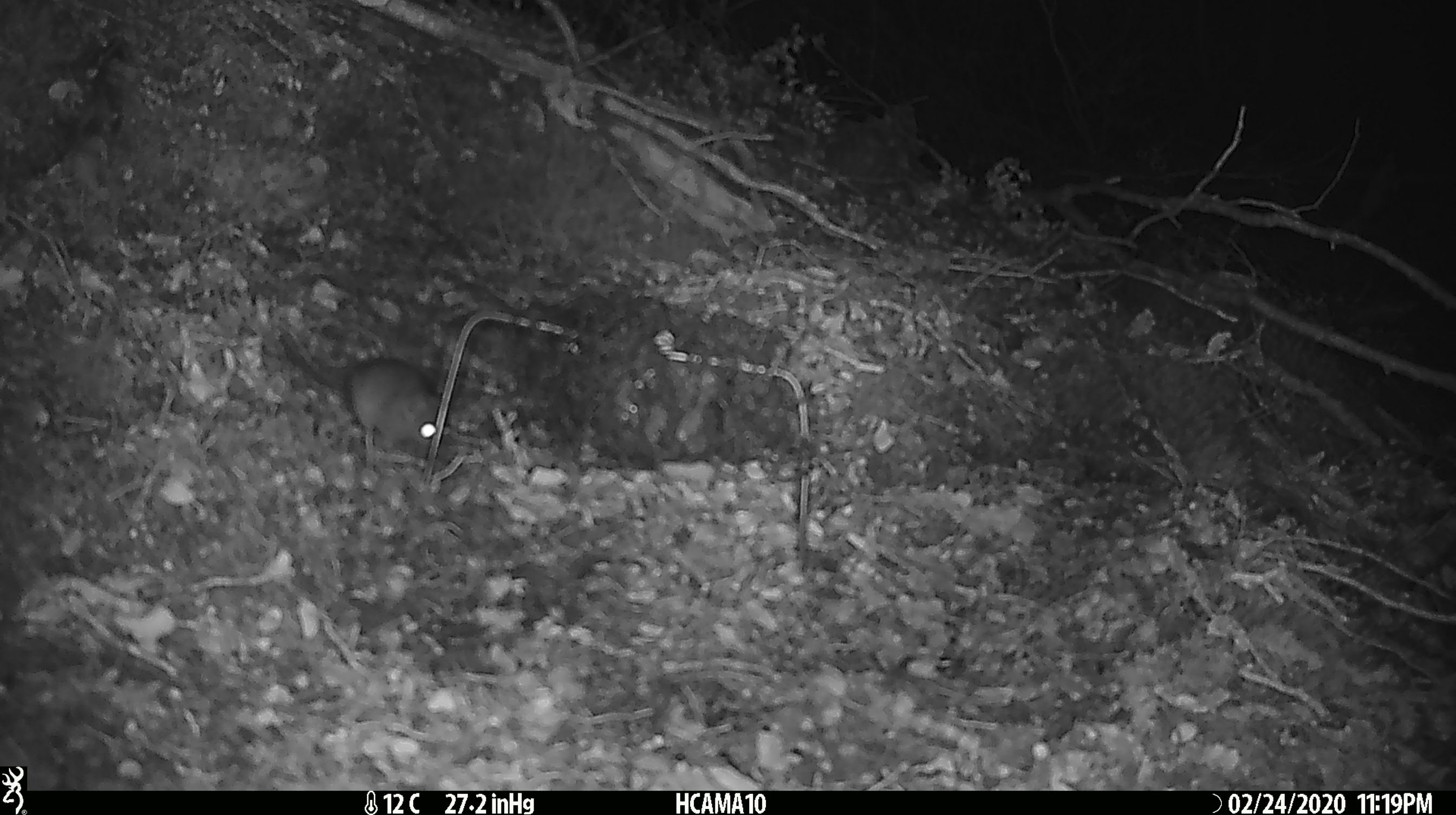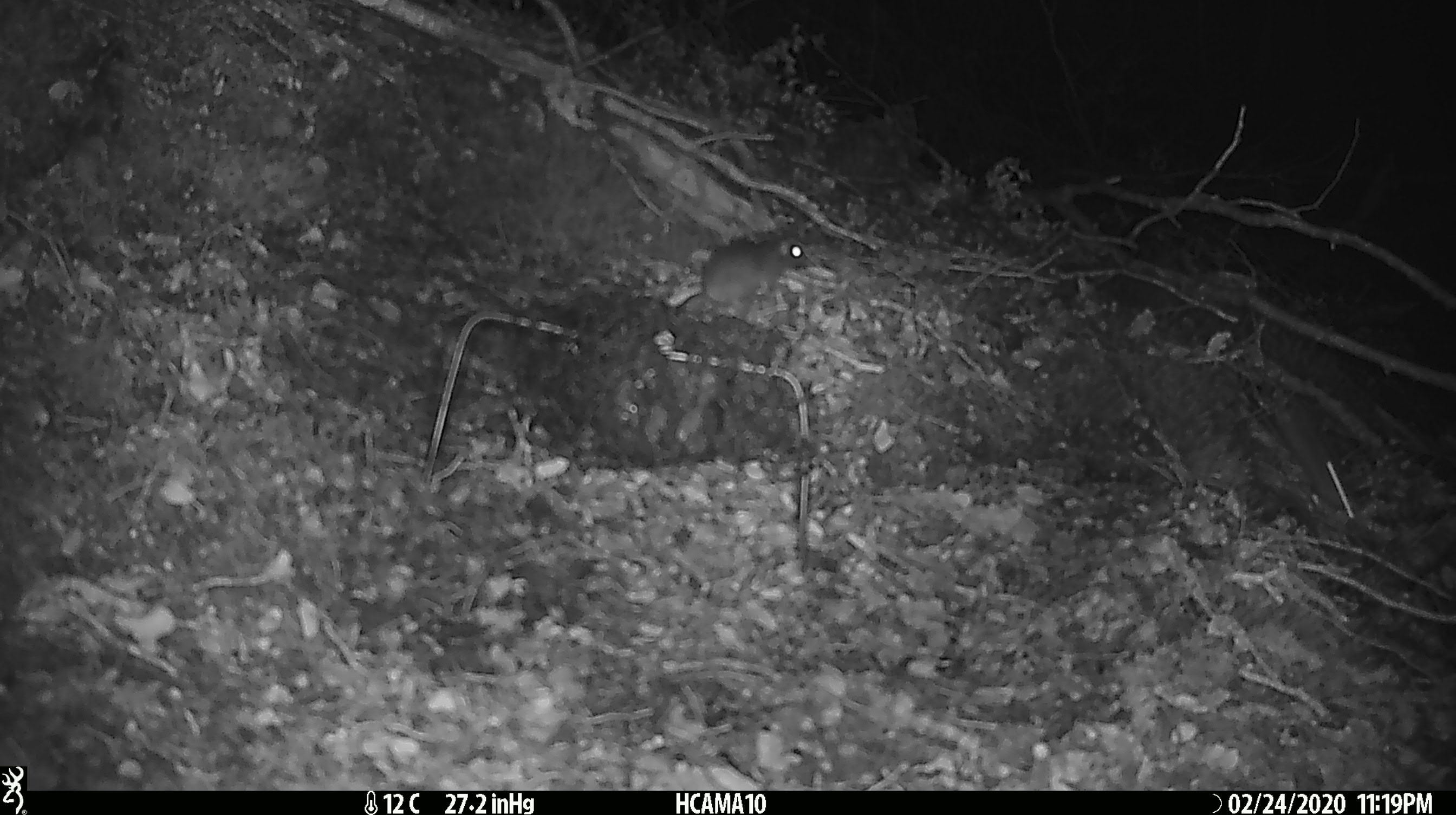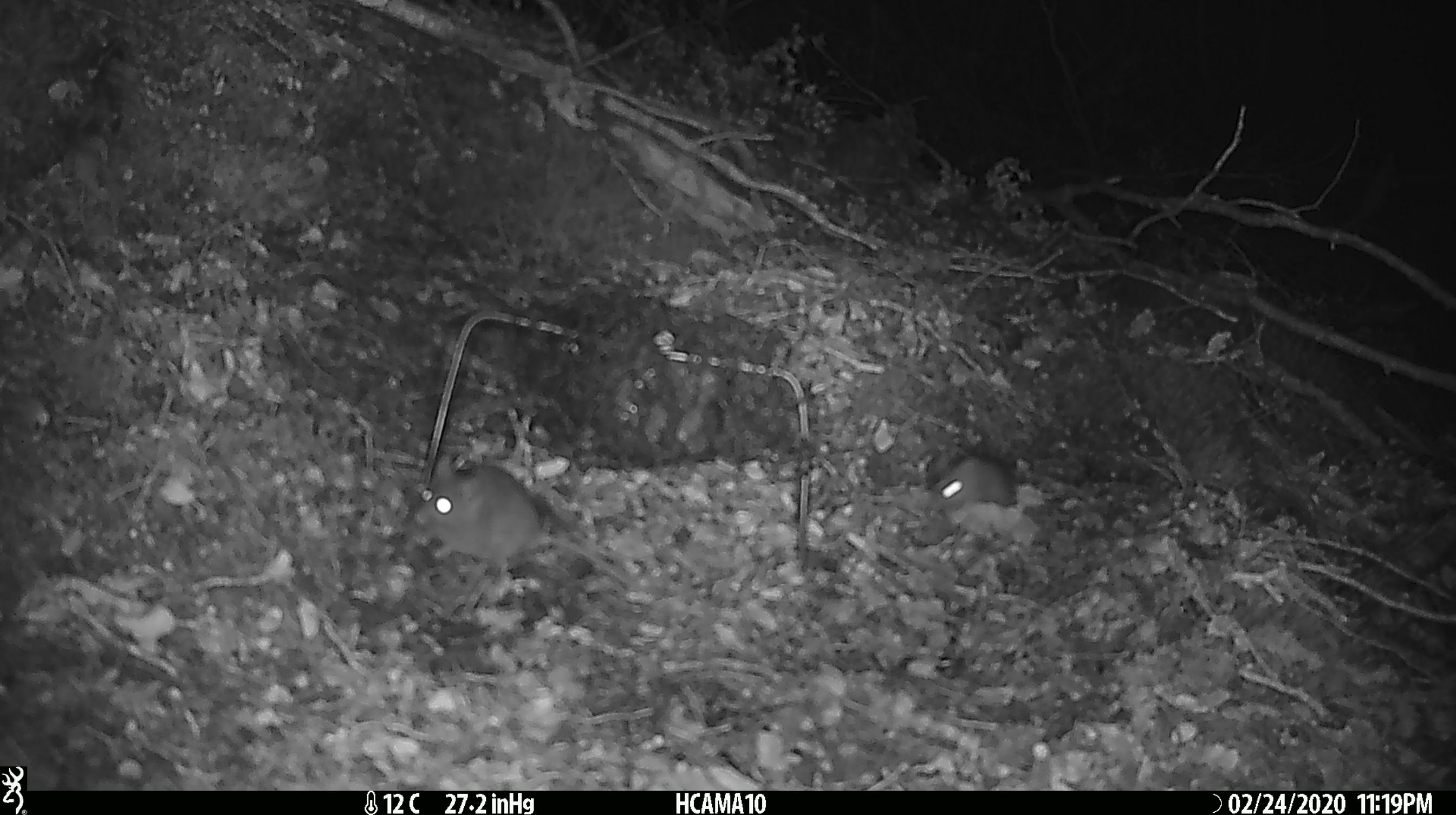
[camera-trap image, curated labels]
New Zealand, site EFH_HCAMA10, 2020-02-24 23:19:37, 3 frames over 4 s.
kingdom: Animalia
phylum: Chordata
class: Mammalia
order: Rodentia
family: Muridae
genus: Mus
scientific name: Mus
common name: mouse